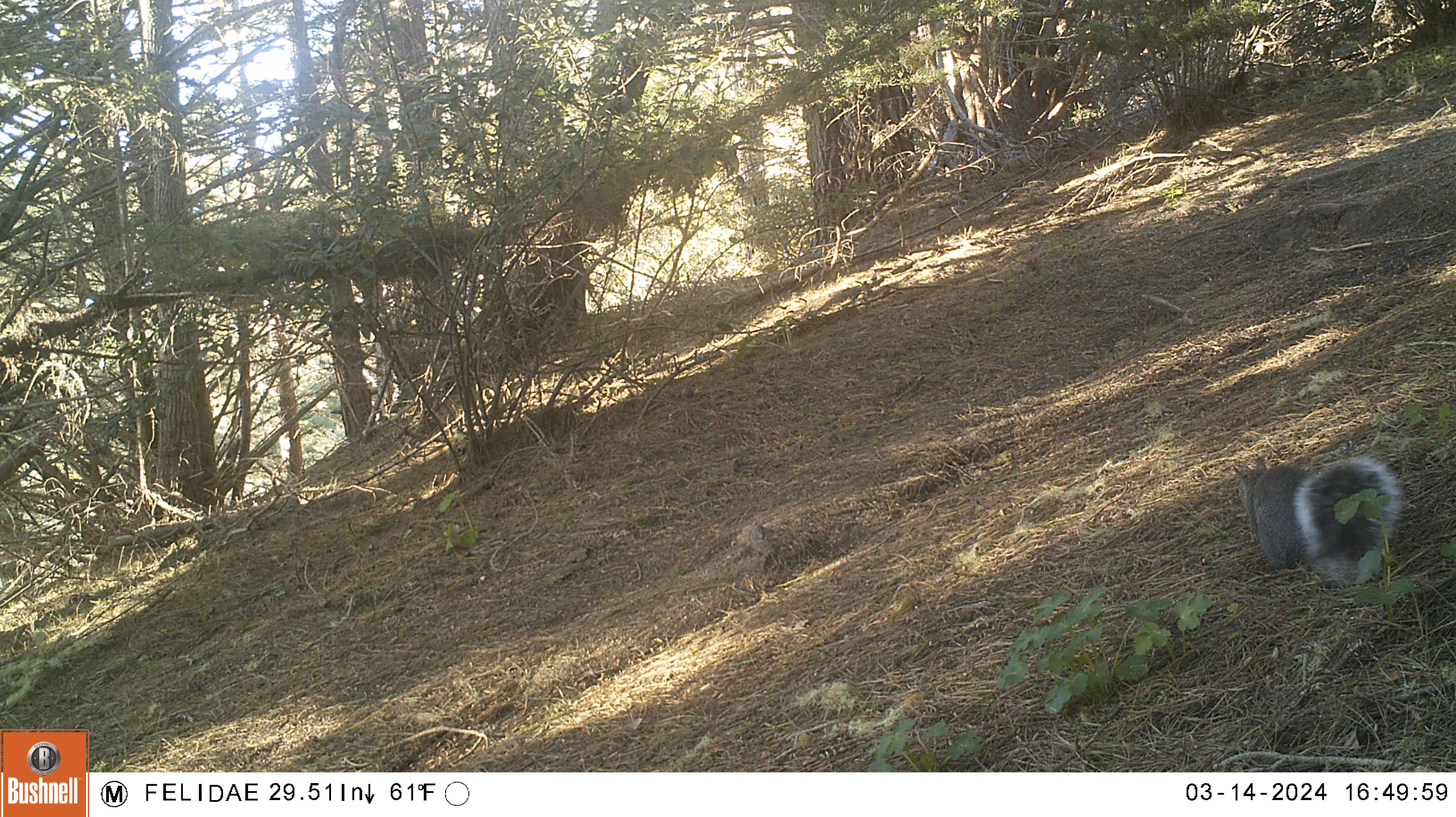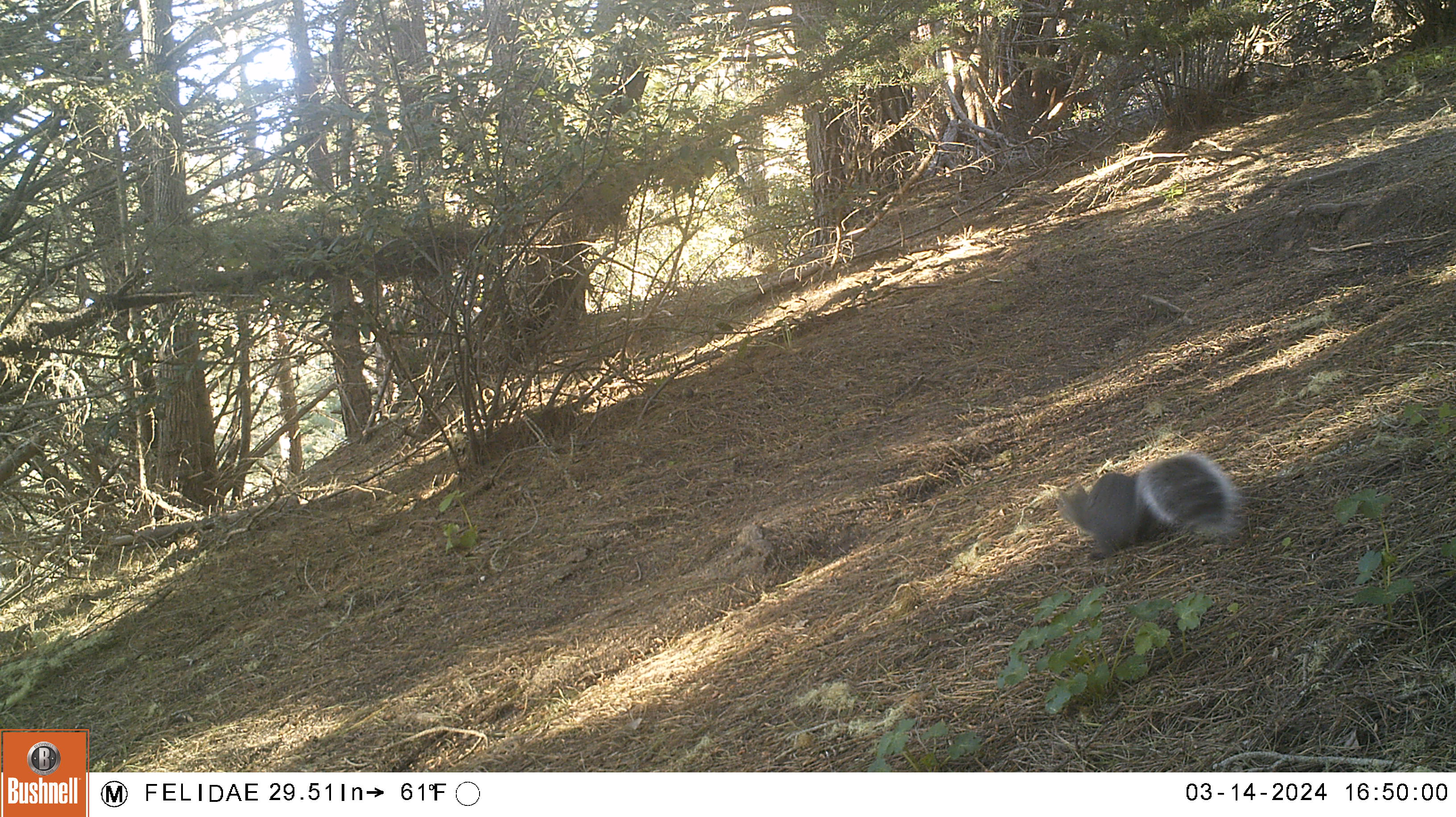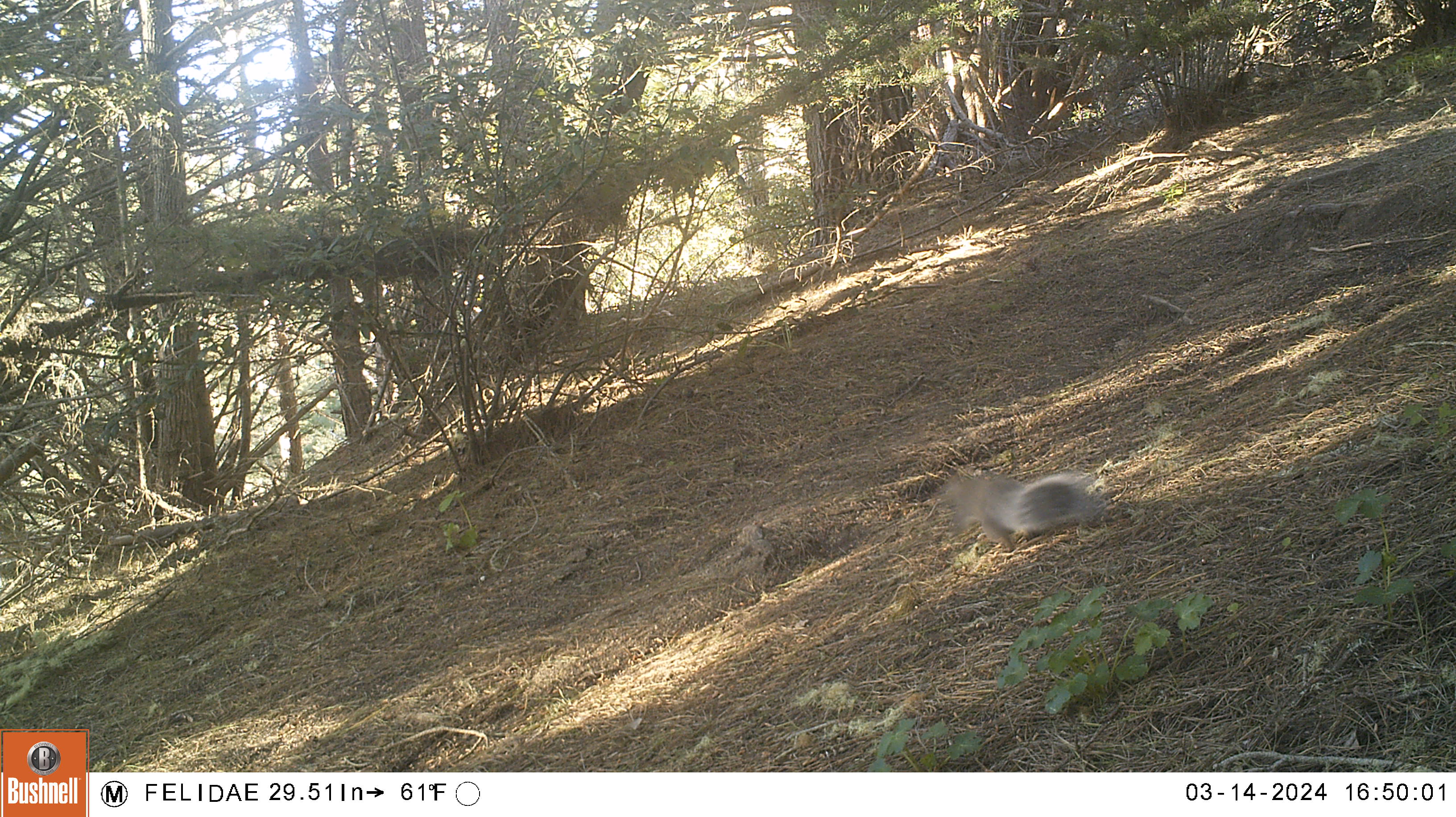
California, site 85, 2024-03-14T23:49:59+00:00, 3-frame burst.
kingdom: Animalia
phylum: Chordata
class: Mammalia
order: Rodentia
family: Sciuridae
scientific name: Sciuridae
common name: squirrel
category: unknown squirrel